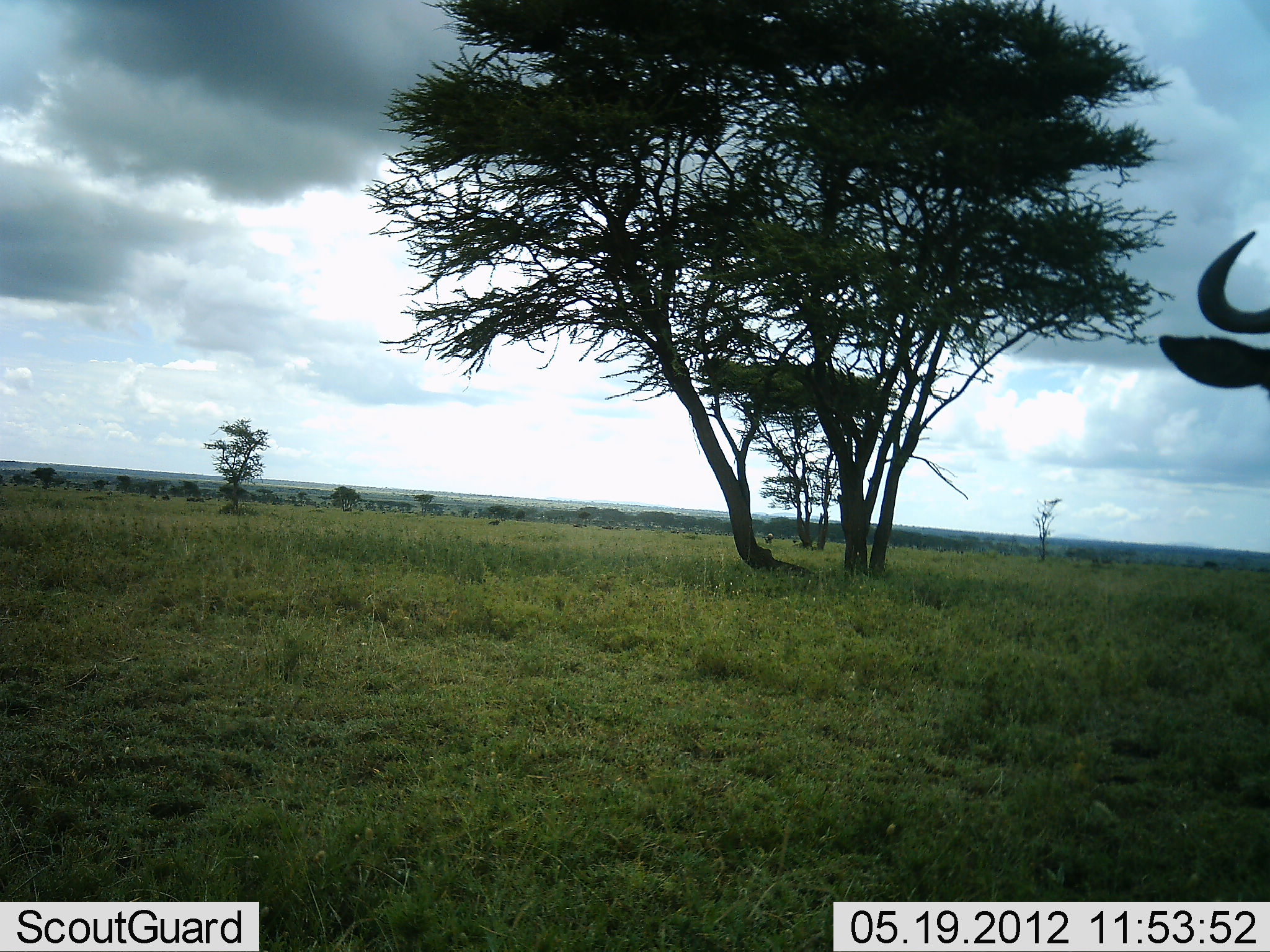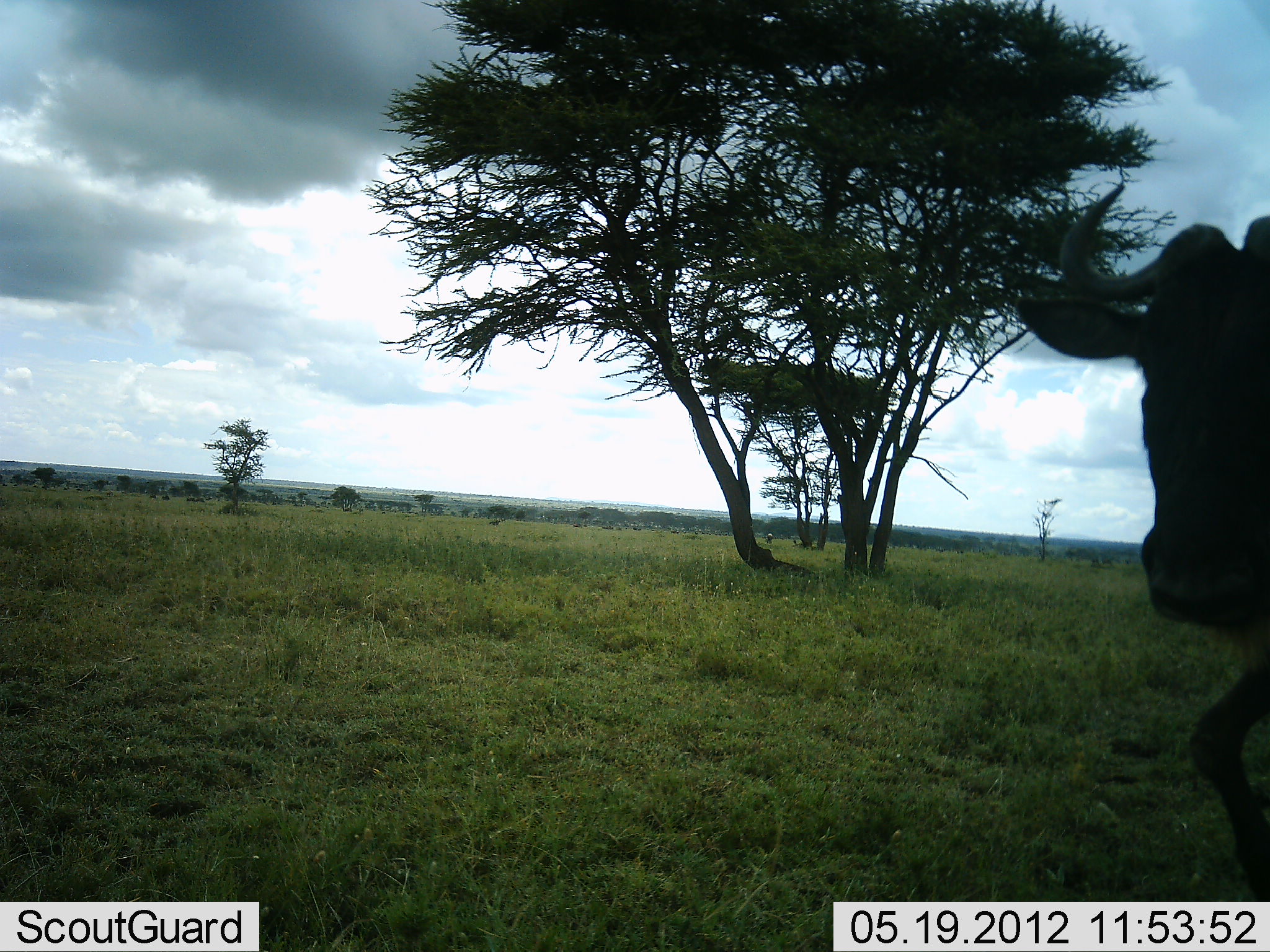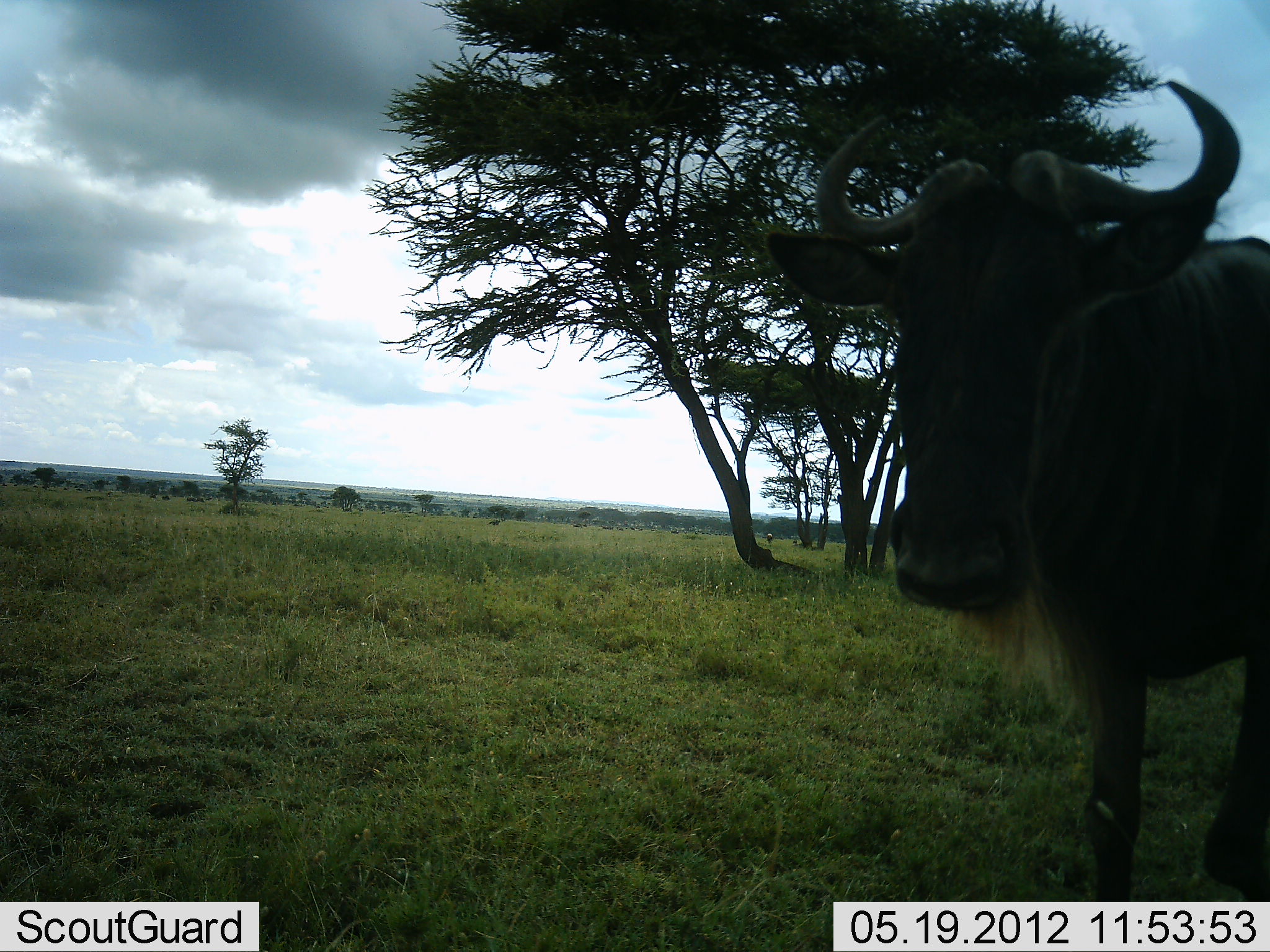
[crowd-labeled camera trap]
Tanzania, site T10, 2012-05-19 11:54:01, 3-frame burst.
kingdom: Animalia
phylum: Chordata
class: Mammalia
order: Artiodactyla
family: Bovidae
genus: Connochaetes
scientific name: Connochaetes taurinus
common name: blue wildebeest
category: wildebeest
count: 1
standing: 18%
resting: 0%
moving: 100%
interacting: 9%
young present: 0%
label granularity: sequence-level